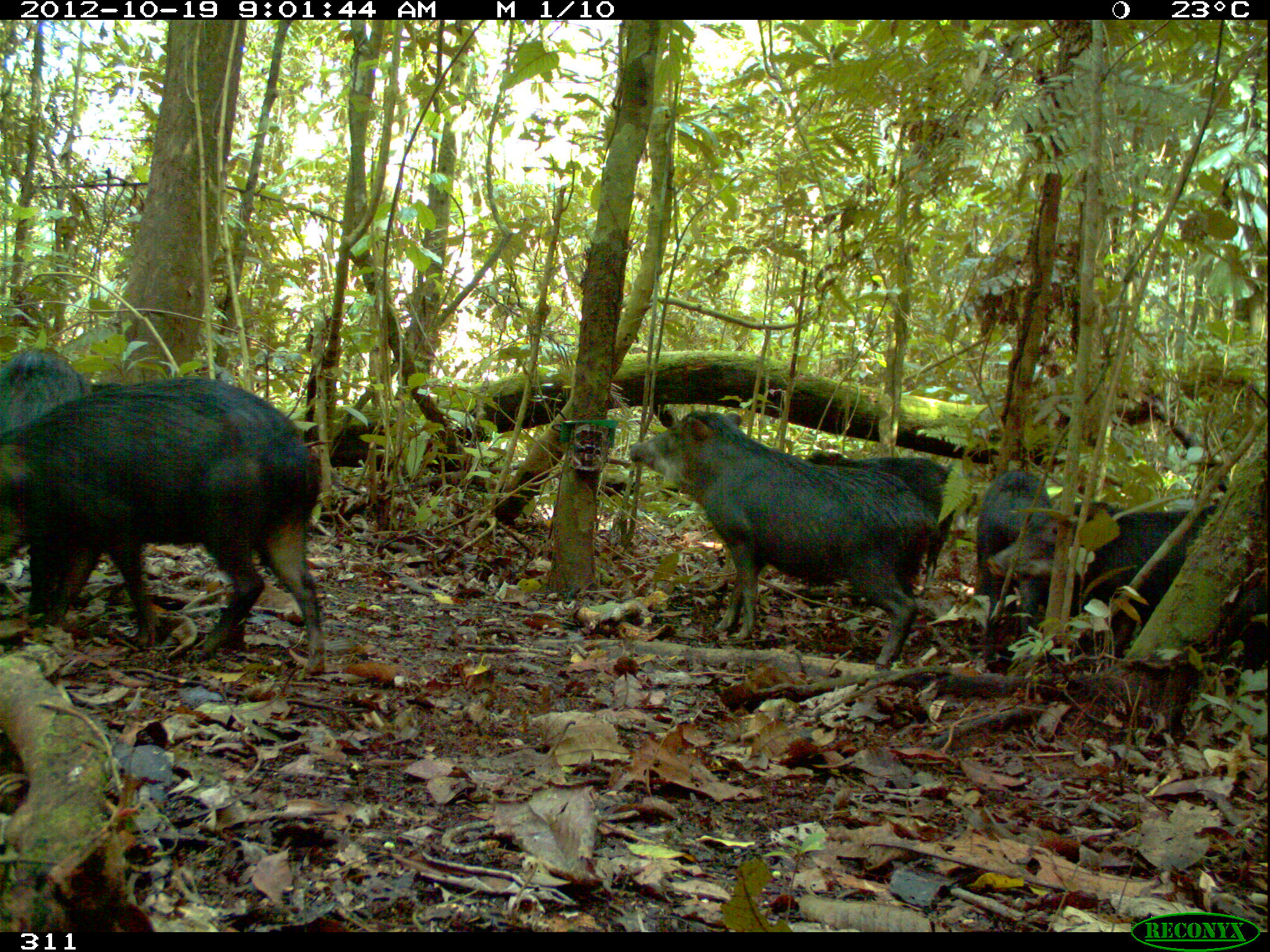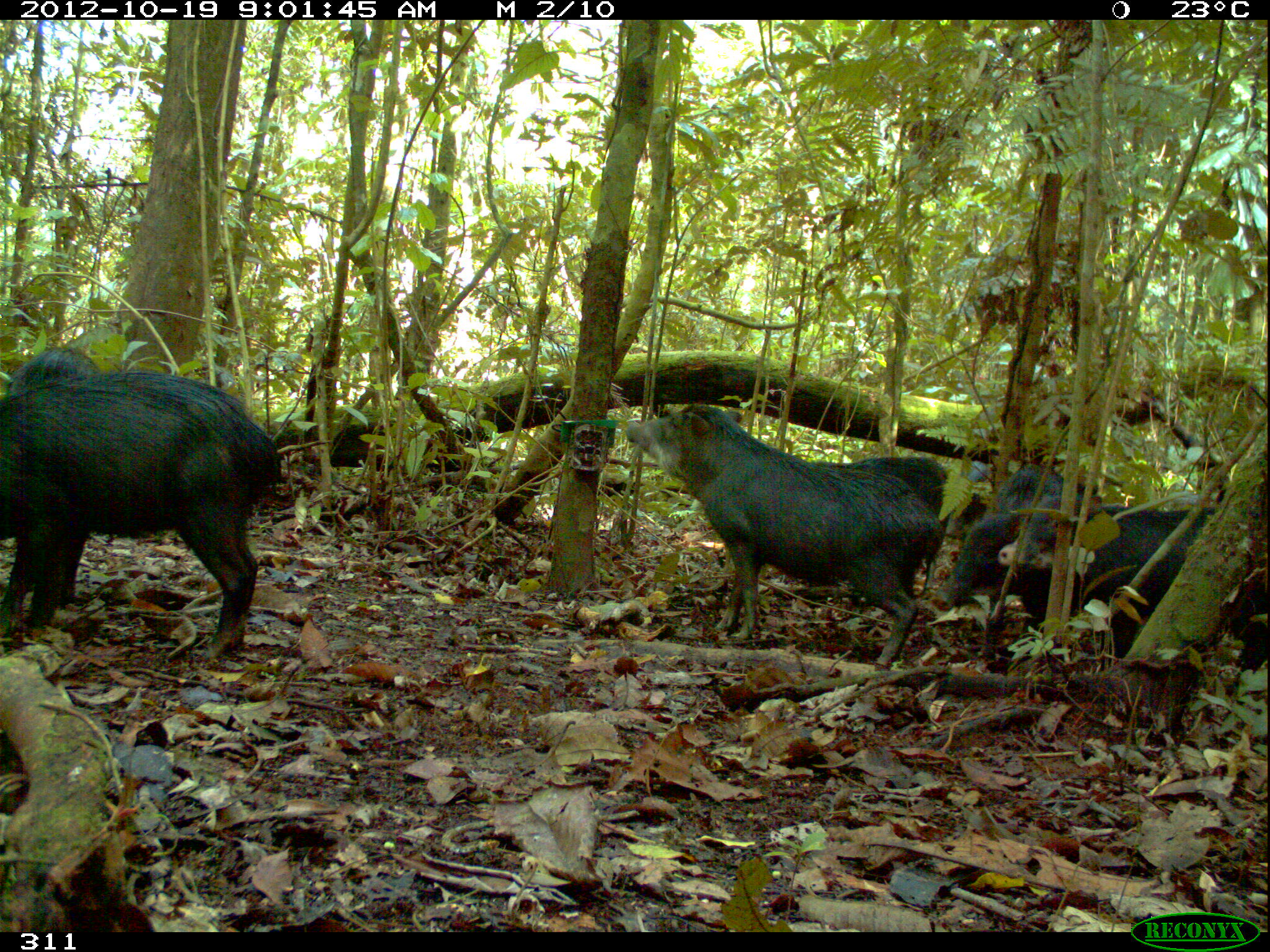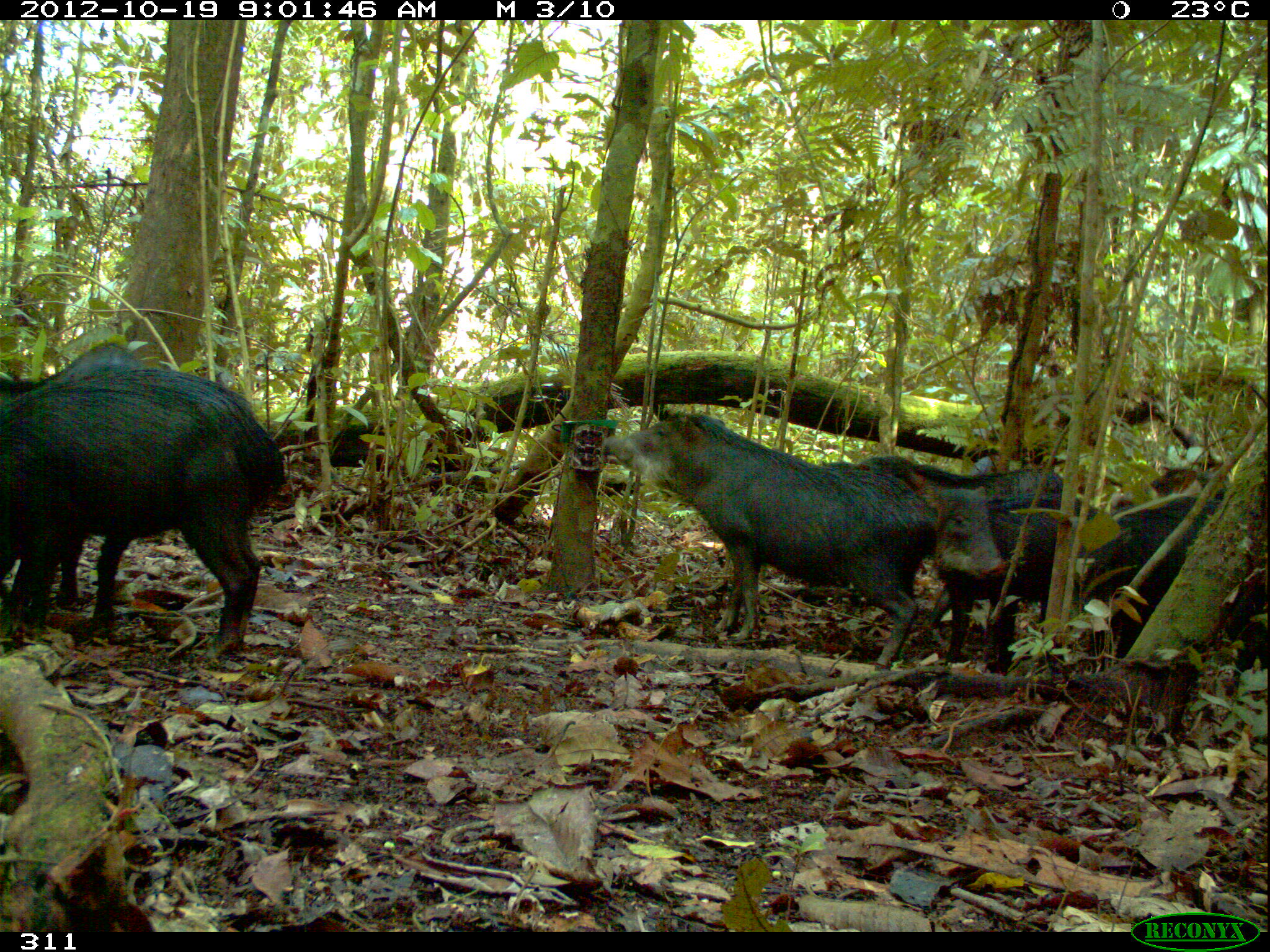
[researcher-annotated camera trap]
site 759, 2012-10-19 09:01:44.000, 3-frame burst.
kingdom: Animalia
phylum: Chordata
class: Mammalia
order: Artiodactyla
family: Tayassuidae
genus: Tayassu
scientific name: Tayassu pecari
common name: white-lipped peccary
Tayassu pecari (white-lipped peccary).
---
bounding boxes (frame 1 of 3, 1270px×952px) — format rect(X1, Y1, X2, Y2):
tayassu pecari: rect(0, 372, 321, 683); rect(630, 407, 948, 672); rect(0, 345, 135, 620); rect(989, 500, 1216, 652); rect(804, 444, 953, 590); rect(975, 469, 1062, 597)